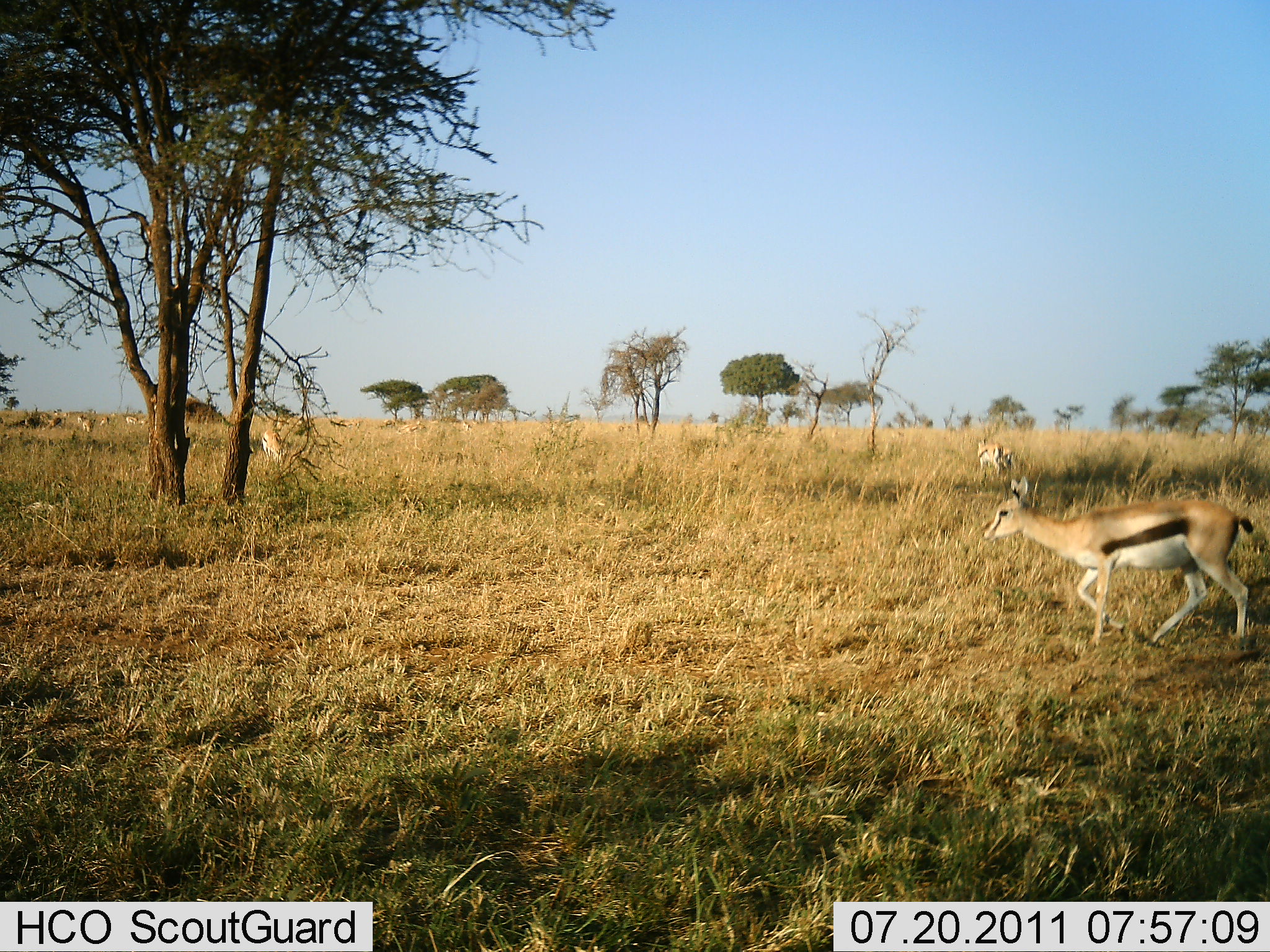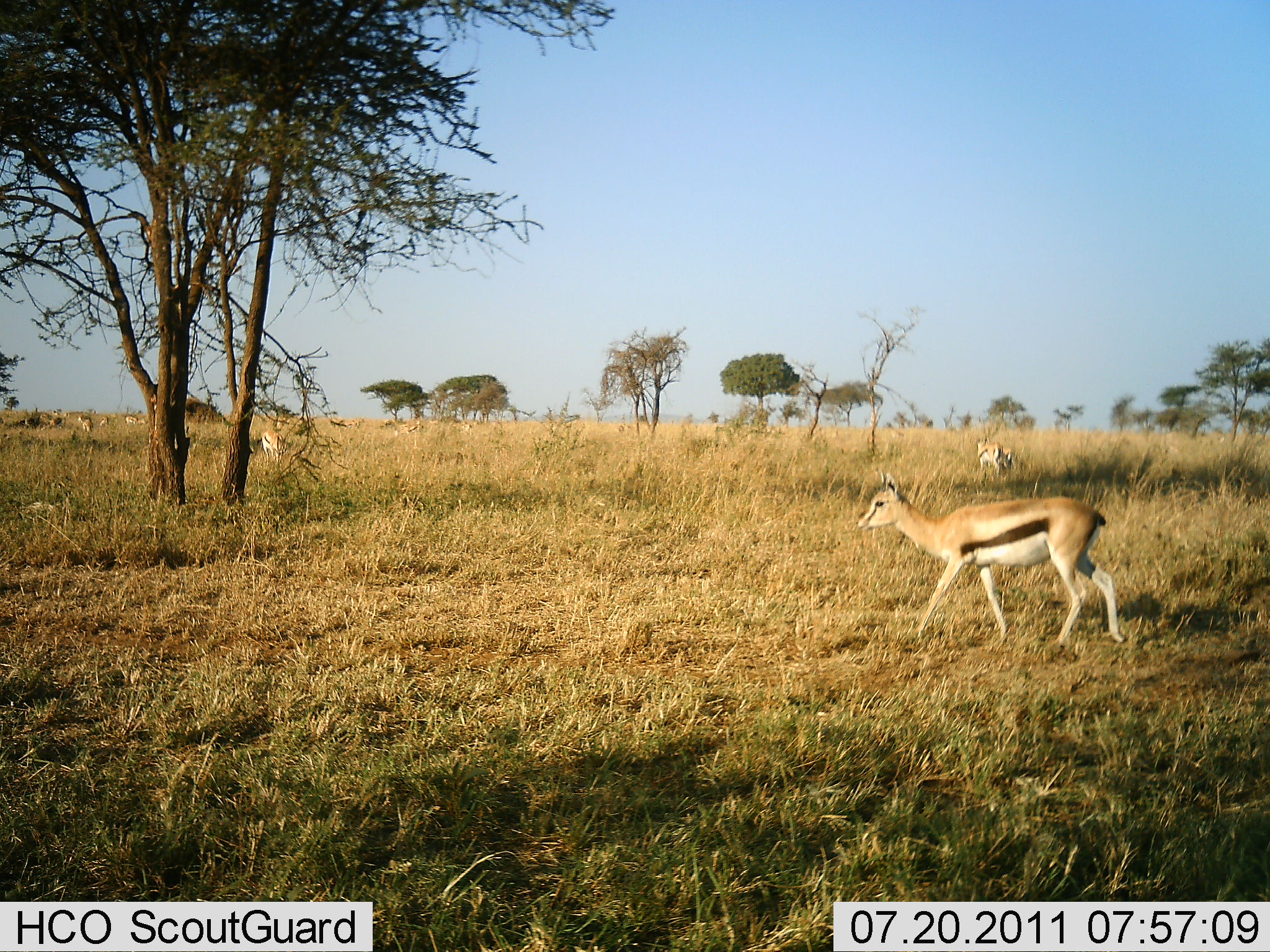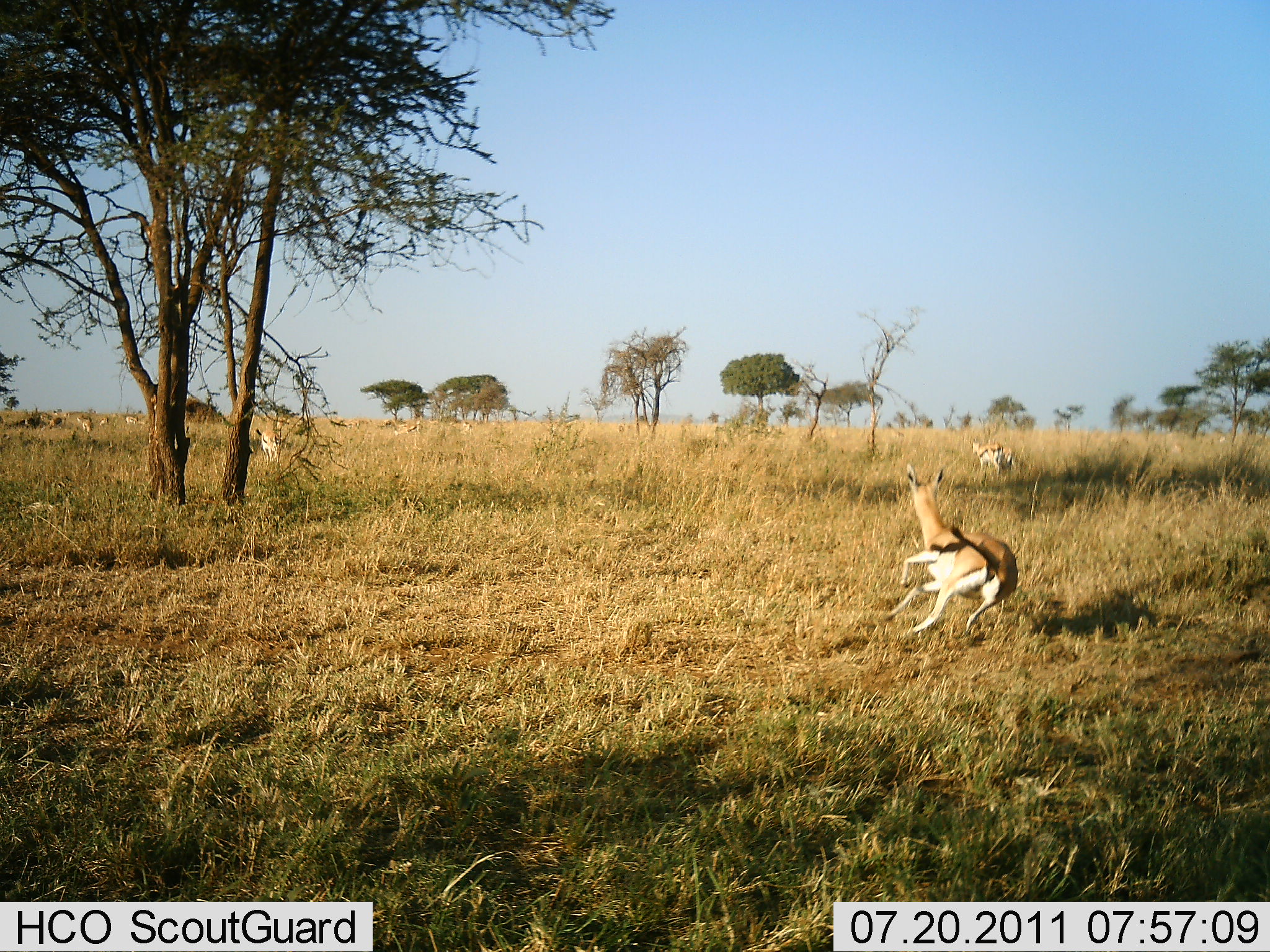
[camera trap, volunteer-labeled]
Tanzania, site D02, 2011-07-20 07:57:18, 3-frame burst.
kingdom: Animalia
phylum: Chordata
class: Mammalia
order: Artiodactyla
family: Bovidae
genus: Eudorcas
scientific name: Eudorcas thomsonii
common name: thomson's gazelle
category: gazellethomsons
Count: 3.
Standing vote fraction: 33%.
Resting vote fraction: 0%.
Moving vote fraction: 93%.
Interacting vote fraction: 7%.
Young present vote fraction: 0%.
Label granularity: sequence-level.